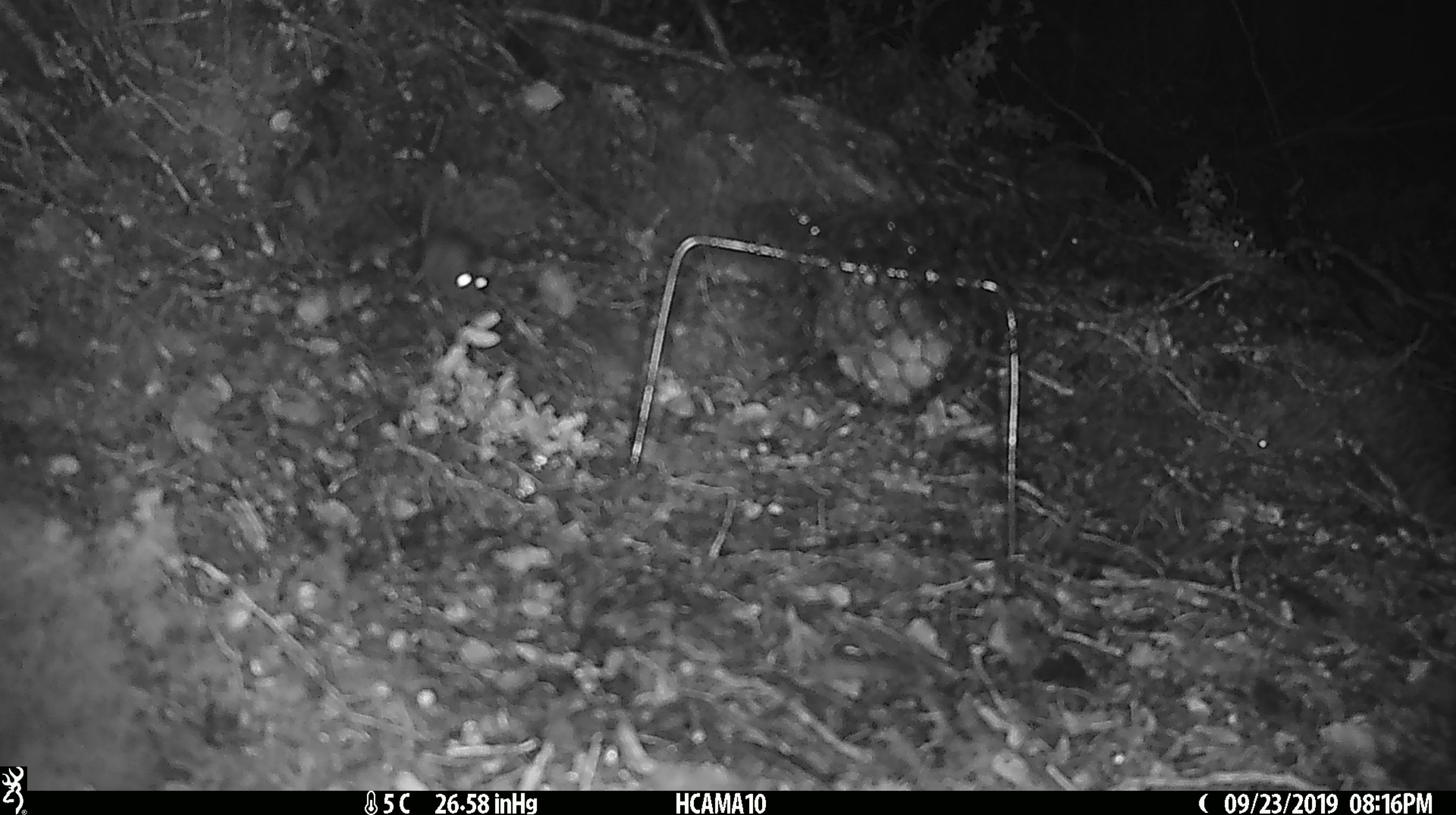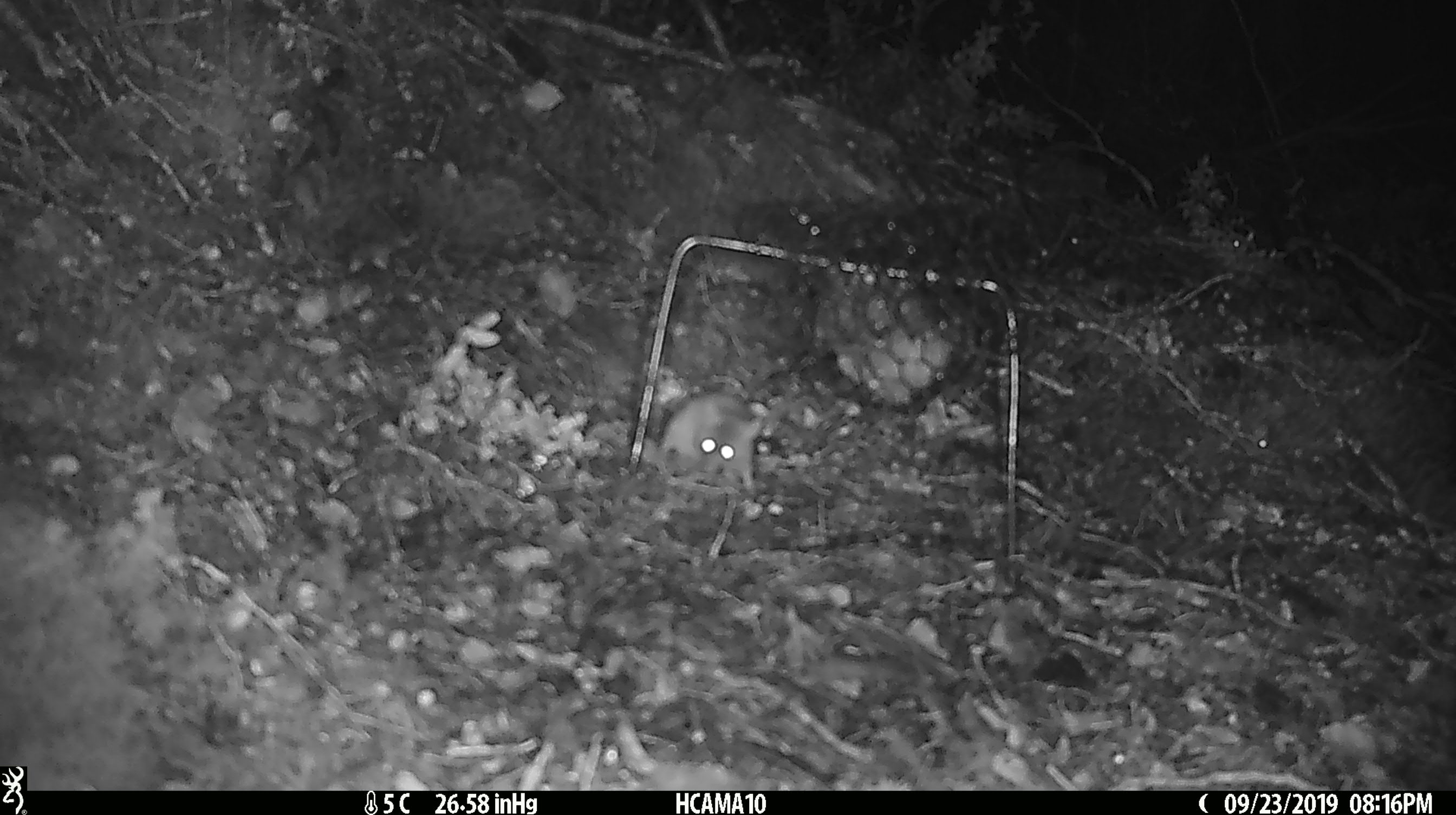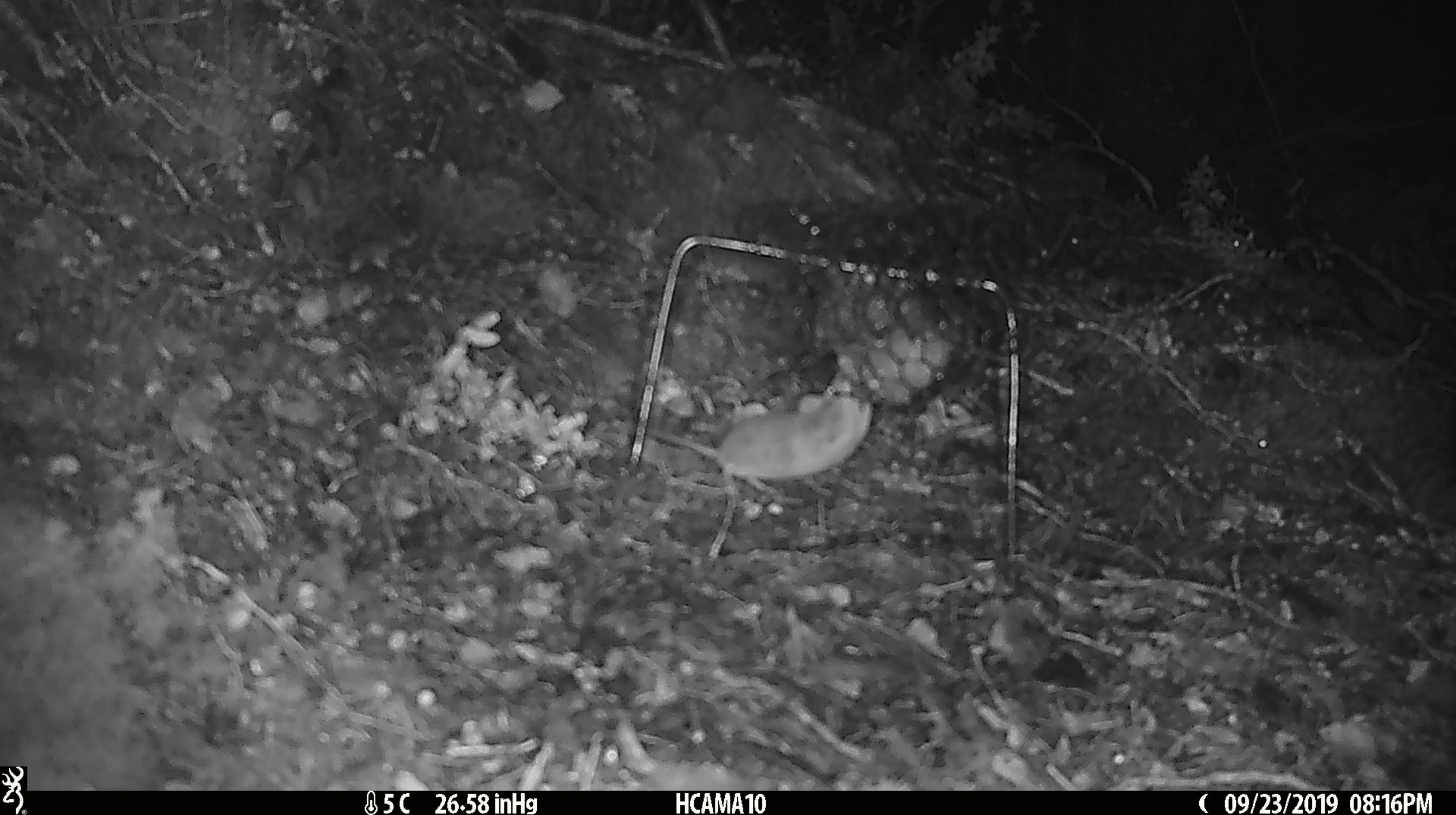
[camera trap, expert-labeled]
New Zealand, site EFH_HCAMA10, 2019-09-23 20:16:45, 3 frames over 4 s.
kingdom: Animalia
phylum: Chordata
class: Mammalia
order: Rodentia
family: Muridae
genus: Mus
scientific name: Mus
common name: mouse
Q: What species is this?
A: Mouse (Mus).